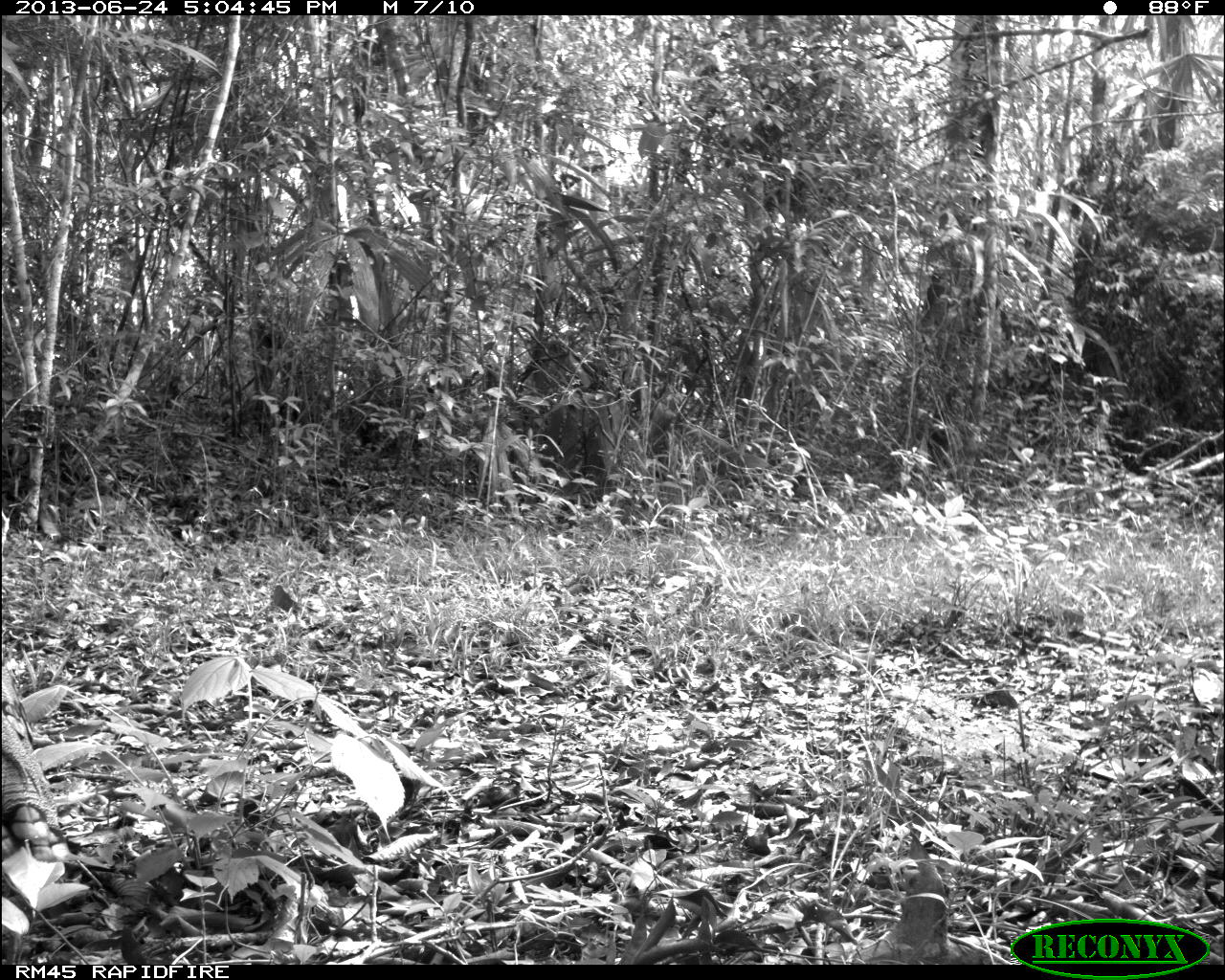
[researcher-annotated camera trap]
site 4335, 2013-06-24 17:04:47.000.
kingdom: Animalia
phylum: Chordata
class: Aves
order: Galliformes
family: Phasianidae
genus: Meleagris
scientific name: Meleagris ocellata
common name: ocellated turkey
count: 2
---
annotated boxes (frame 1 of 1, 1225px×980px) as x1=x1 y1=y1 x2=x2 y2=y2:
meleagris ocellata: x1=0 y1=667 x2=71 y2=861